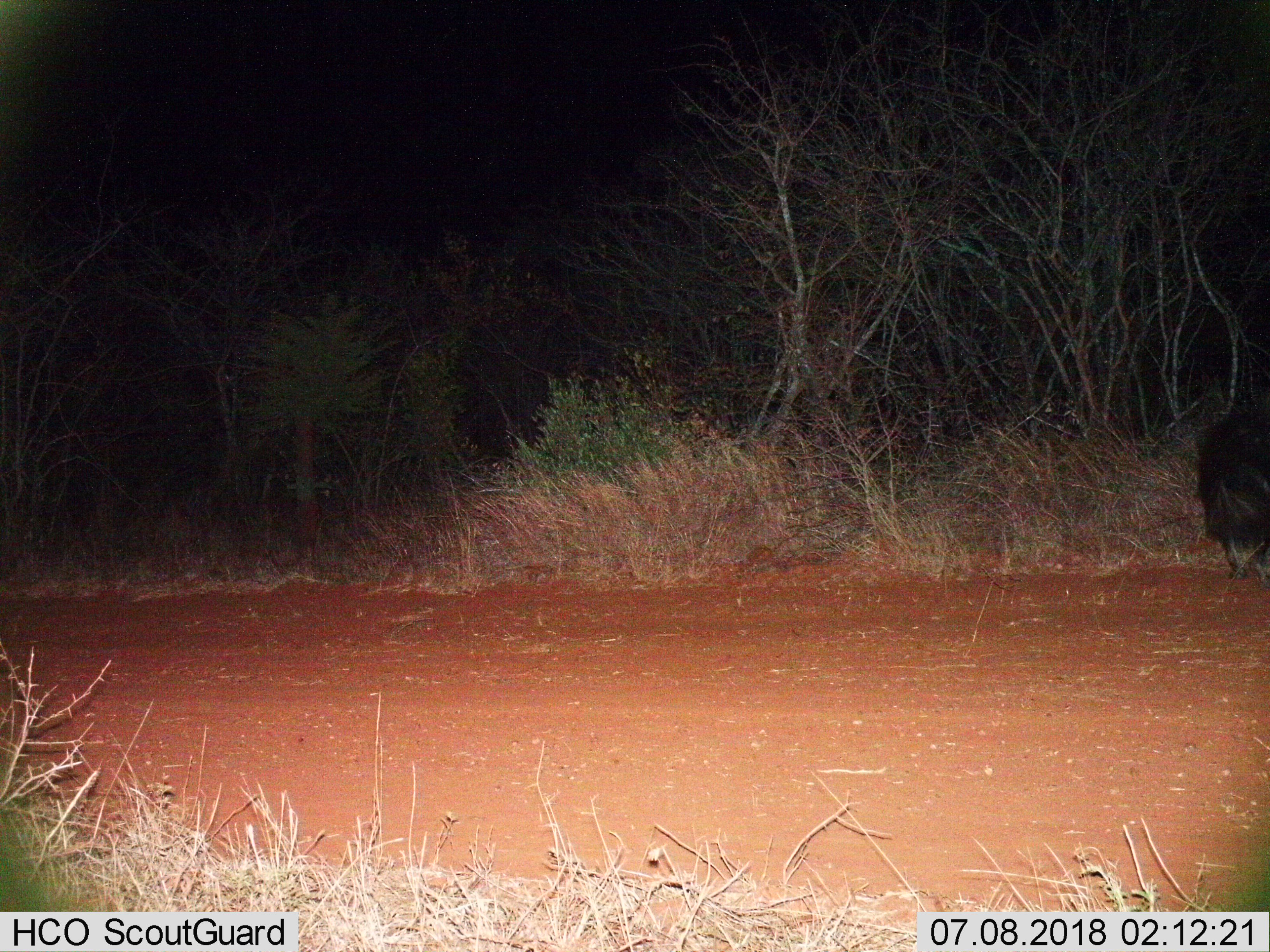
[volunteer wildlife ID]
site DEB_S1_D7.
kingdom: Animalia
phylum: Chordata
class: Mammalia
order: Carnivora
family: Hyaenidae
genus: Parahyaena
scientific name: Parahyaena brunnea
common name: brown hyena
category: hyenabrown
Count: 1.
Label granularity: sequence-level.